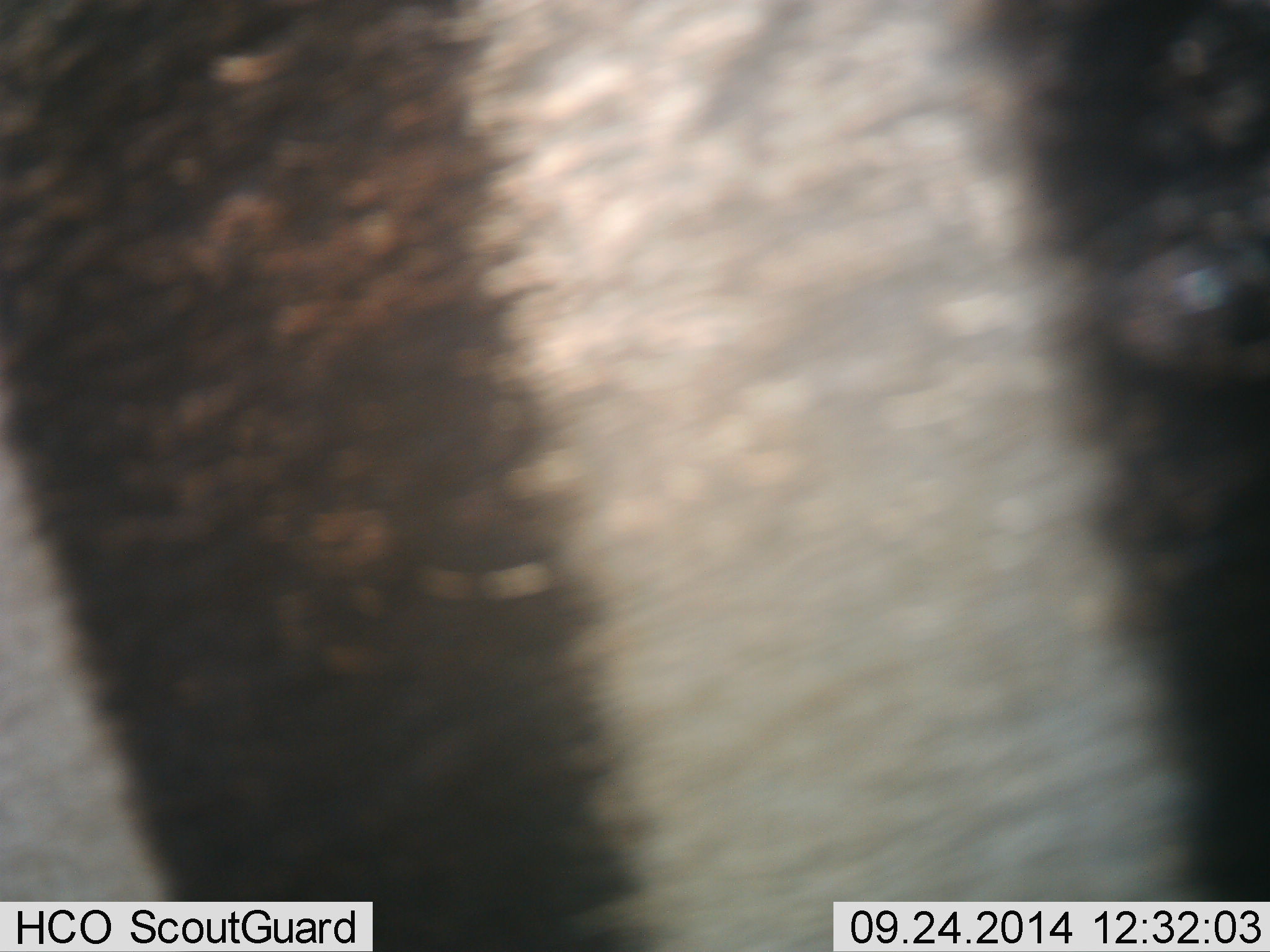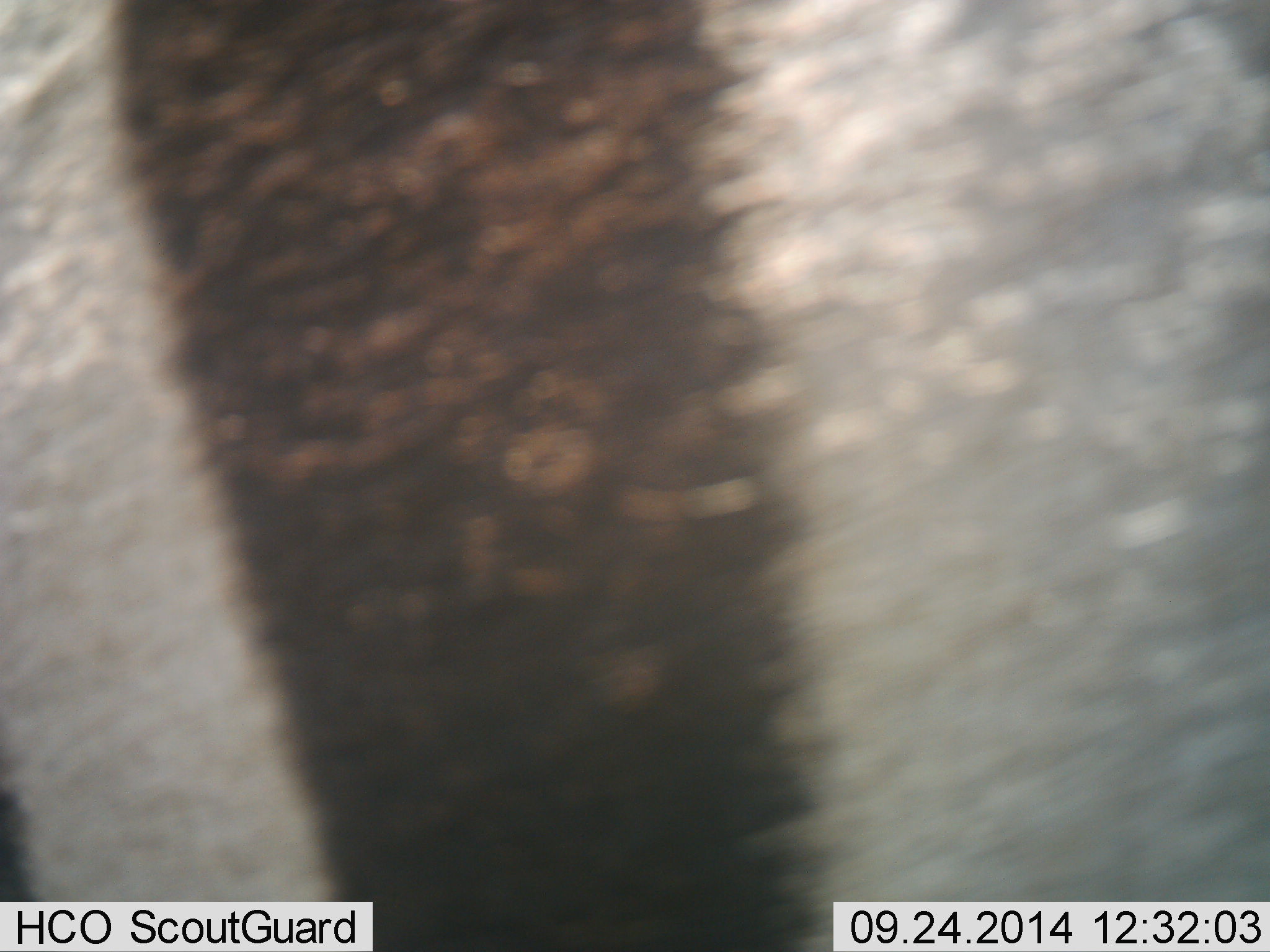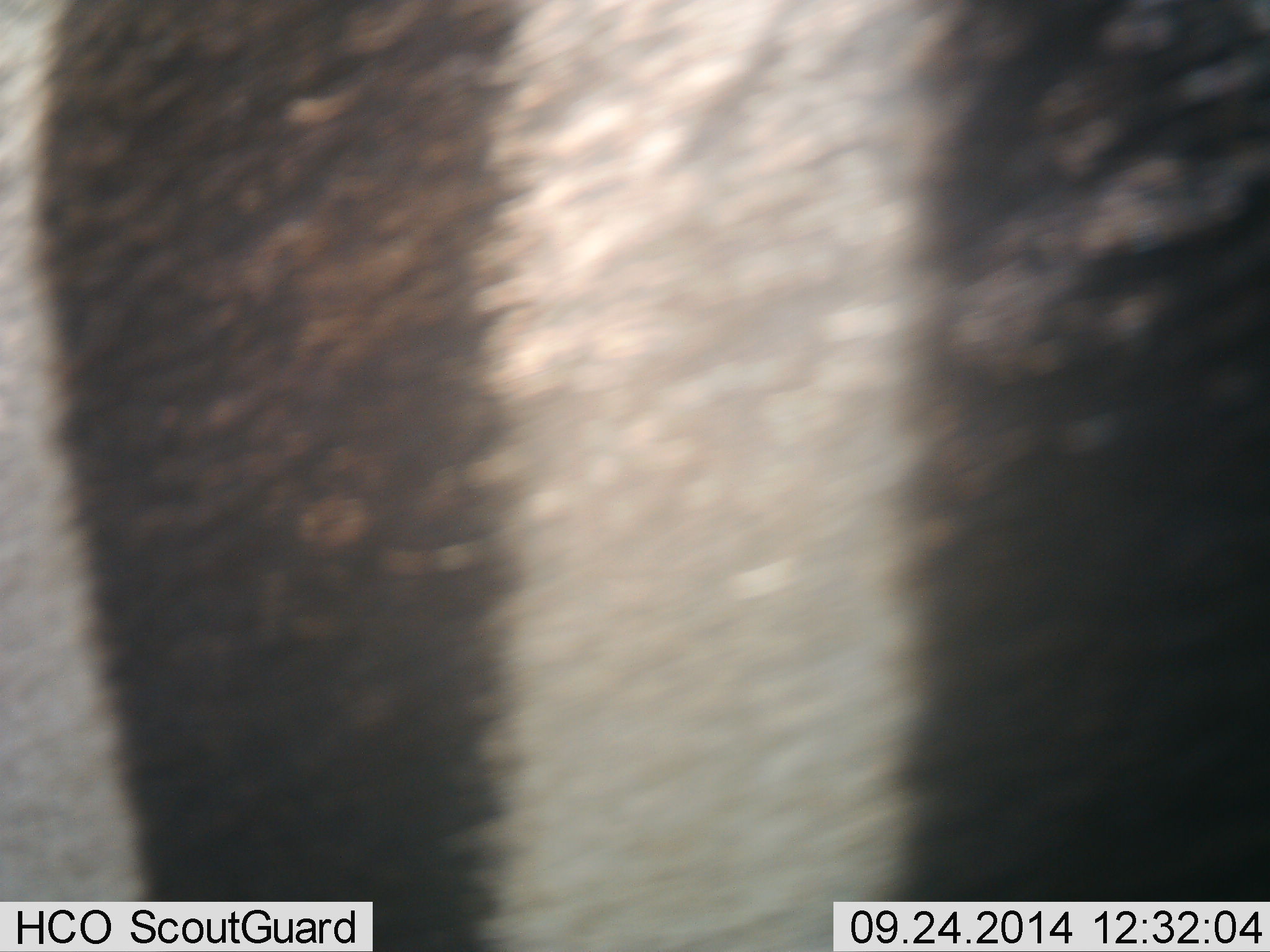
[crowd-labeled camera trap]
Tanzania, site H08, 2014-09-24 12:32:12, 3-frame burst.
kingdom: Animalia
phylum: Chordata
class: Mammalia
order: Perissodactyla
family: Equidae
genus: Equus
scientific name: Equus quagga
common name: plains zebra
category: zebra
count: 1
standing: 60%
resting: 0%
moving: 40%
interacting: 0%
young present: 0%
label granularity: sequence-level